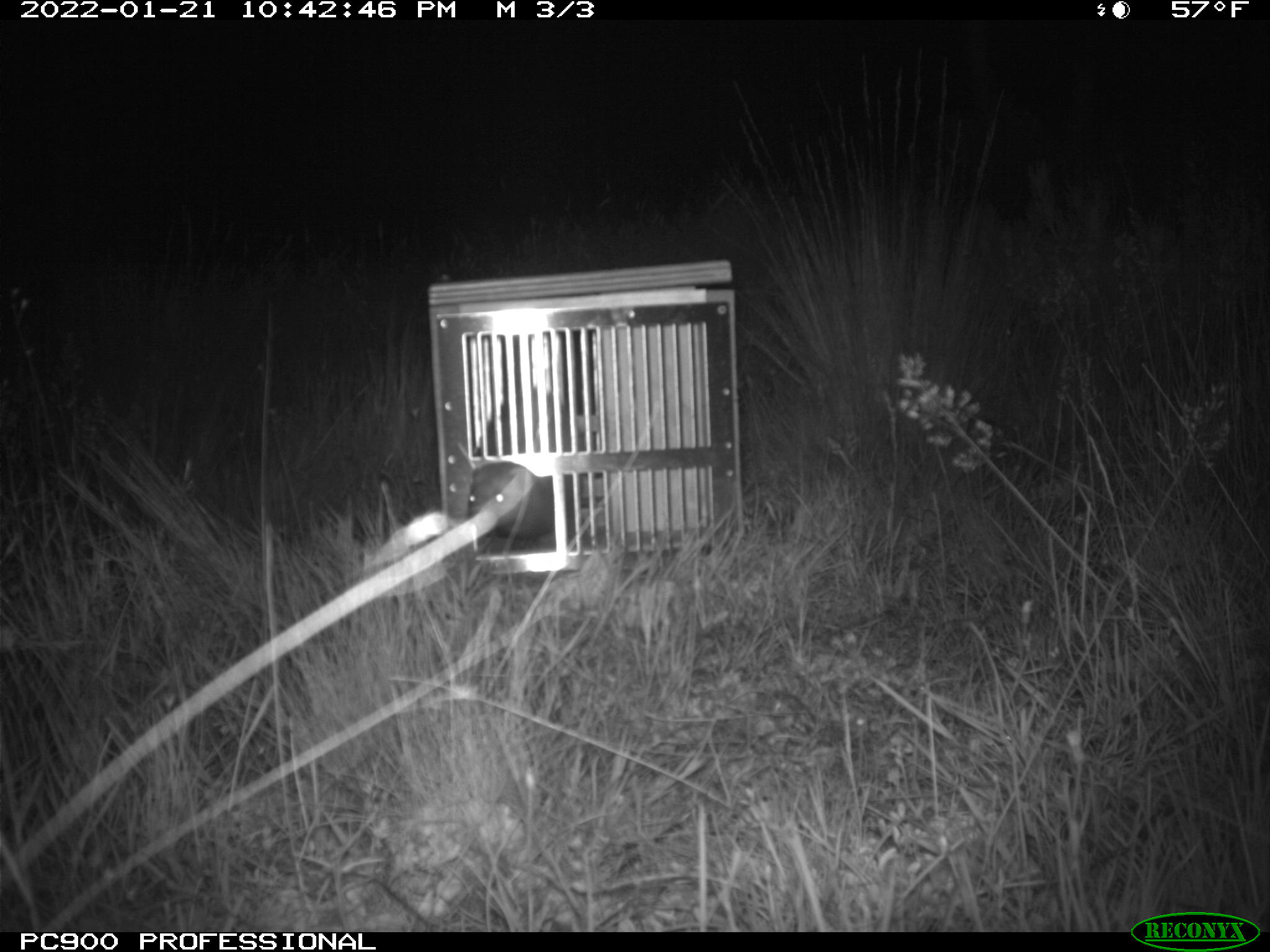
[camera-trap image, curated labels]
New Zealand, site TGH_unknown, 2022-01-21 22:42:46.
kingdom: Animalia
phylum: Chordata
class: Mammalia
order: Carnivora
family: Mustelidae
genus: Mustela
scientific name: Mustela furo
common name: ferret